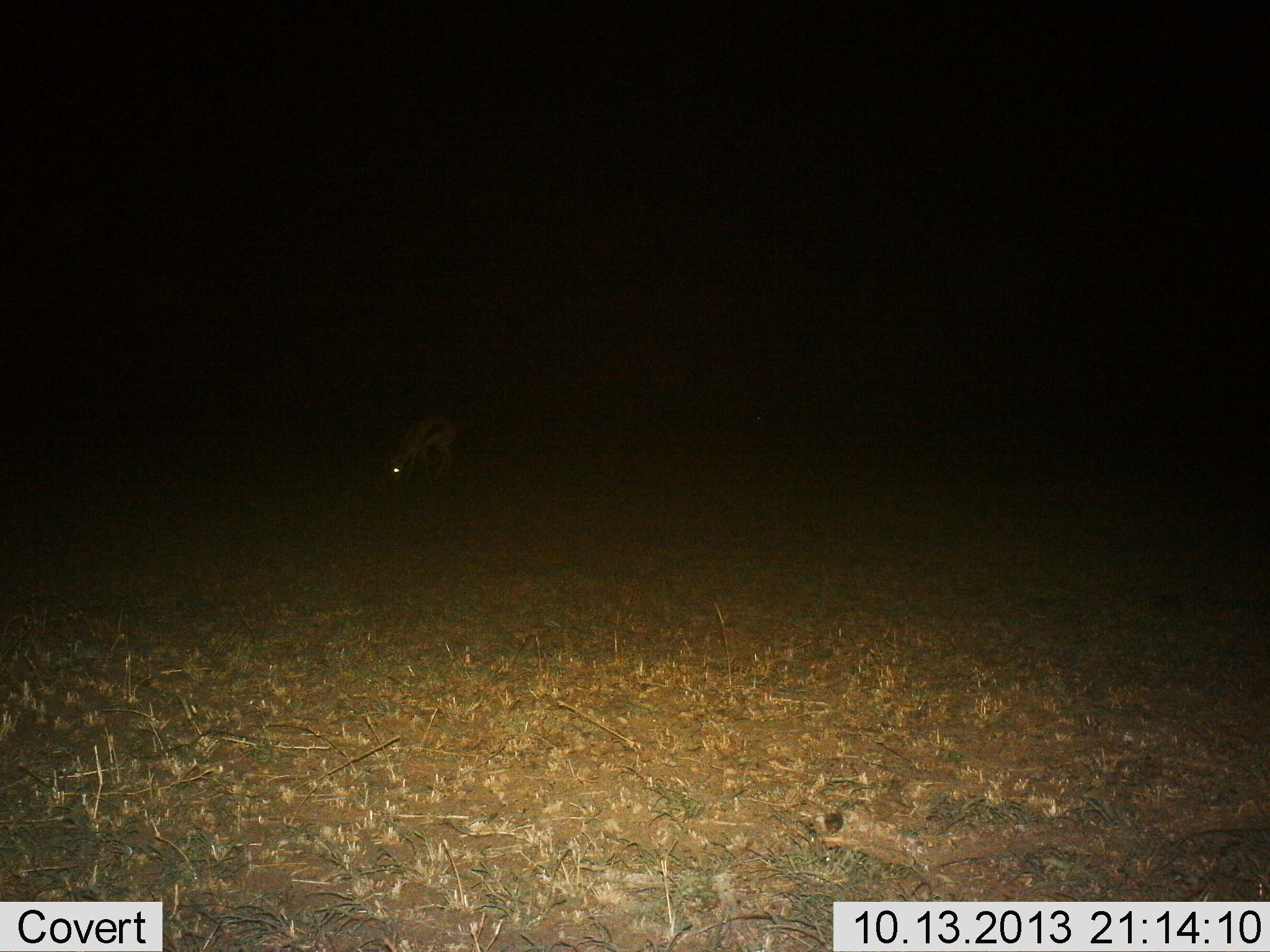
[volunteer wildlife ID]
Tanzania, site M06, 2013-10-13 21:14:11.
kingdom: Animalia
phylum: Chordata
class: Mammalia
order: Artiodactyla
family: Bovidae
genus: Eudorcas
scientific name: Eudorcas thomsonii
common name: thomson's gazelle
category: gazellethomsons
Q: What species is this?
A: Gazellethomsons (thomson's gazelle) (Eudorcas thomsonii).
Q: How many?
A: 1.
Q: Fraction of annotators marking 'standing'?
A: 30%.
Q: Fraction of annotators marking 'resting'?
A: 0%.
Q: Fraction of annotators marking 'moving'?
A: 0%.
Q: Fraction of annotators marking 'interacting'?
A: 0%.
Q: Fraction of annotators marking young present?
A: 0%.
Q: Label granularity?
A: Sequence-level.